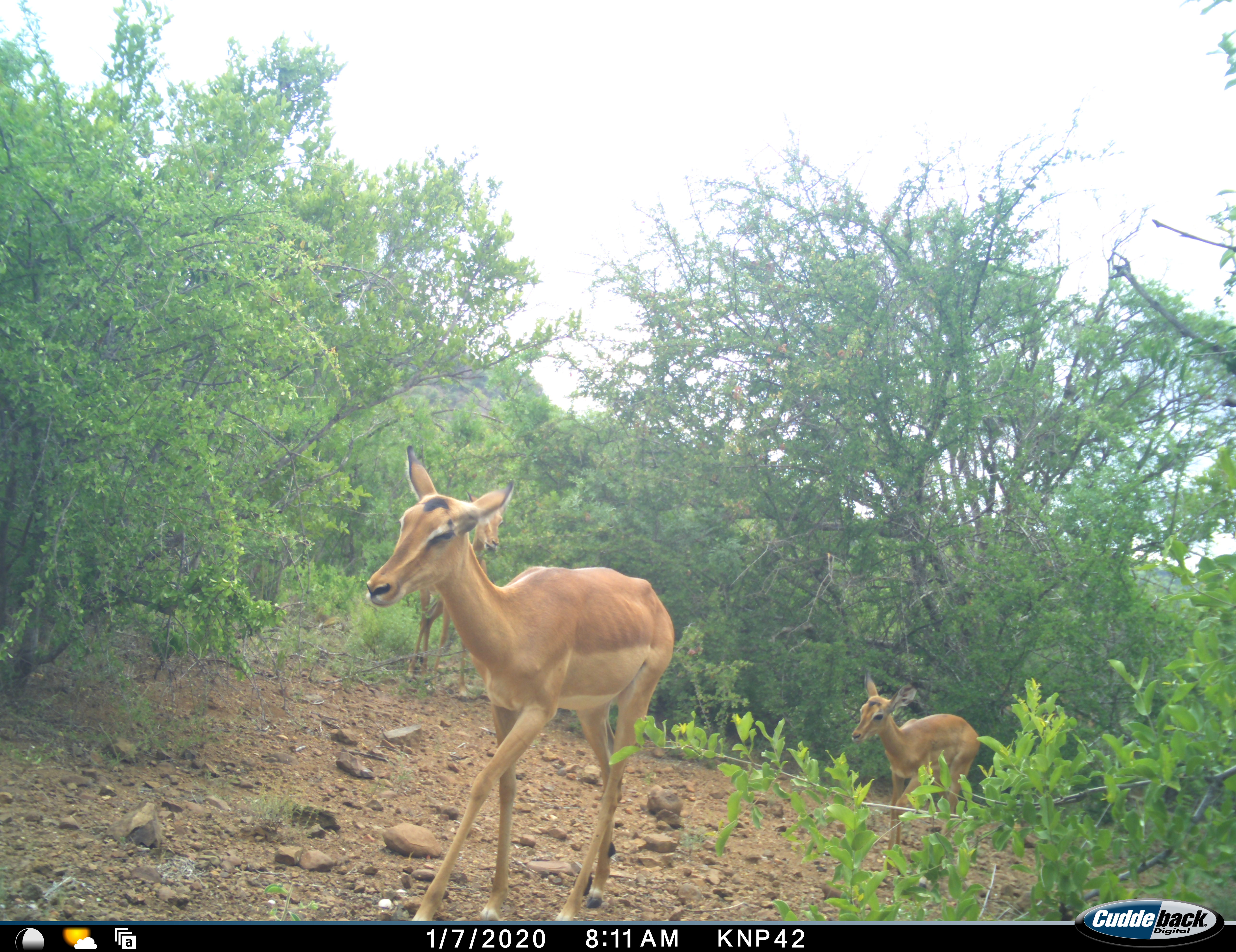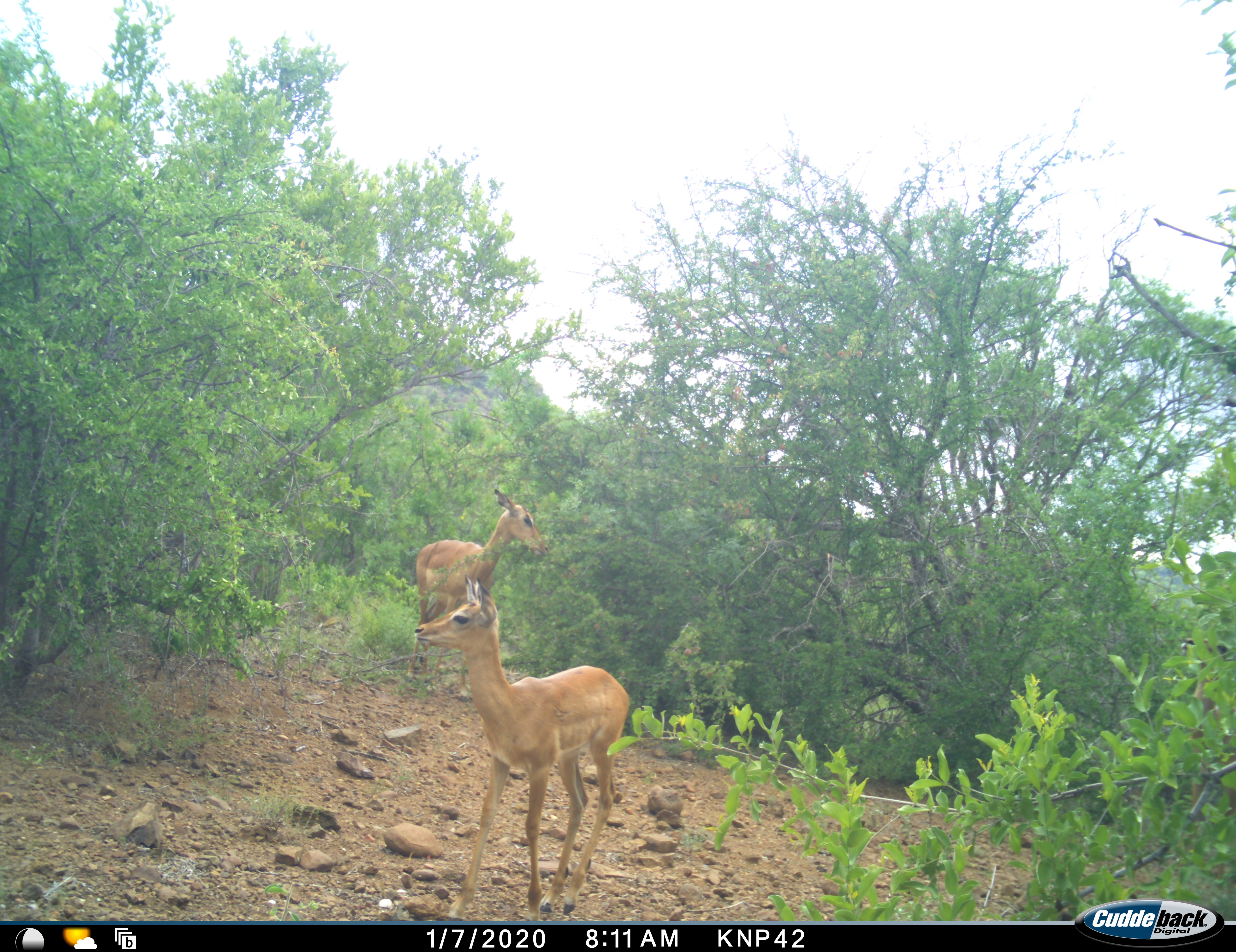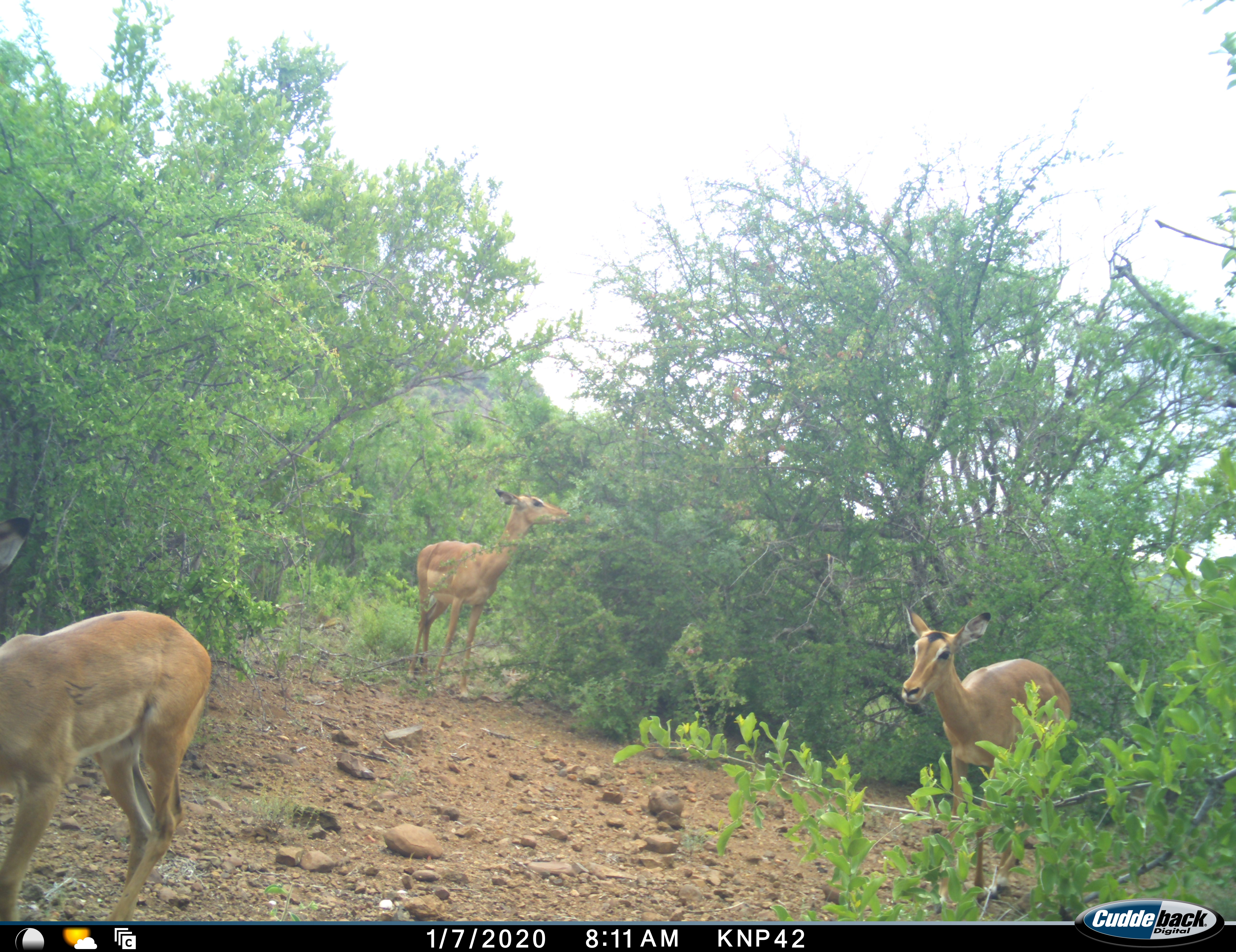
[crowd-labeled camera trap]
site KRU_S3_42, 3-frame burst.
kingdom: Animalia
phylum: Chordata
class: Mammalia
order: Artiodactyla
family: Bovidae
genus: Aepyceros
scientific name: Aepyceros melampus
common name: impala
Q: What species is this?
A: Impala (Aepyceros melampus).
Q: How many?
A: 4.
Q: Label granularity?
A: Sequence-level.